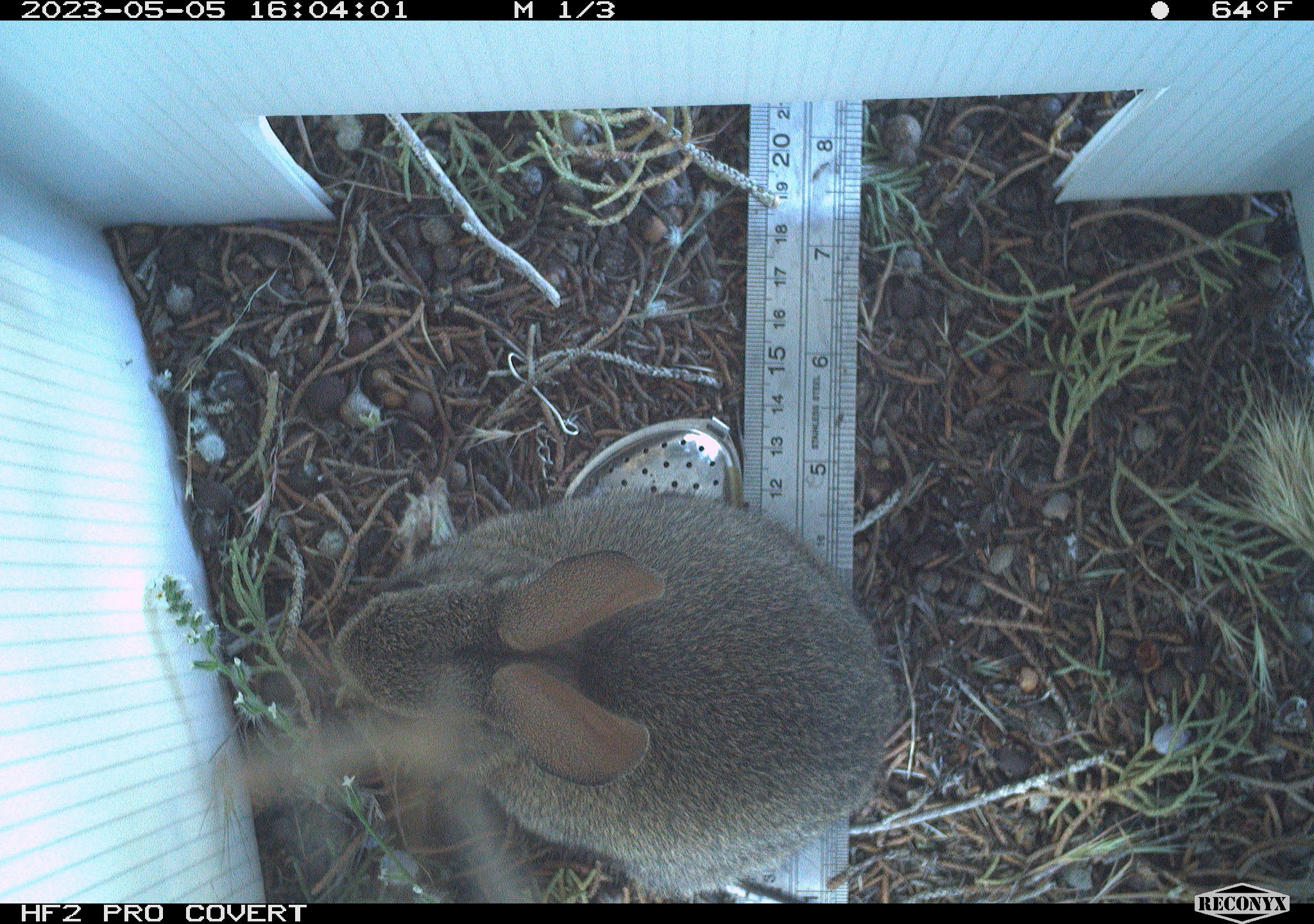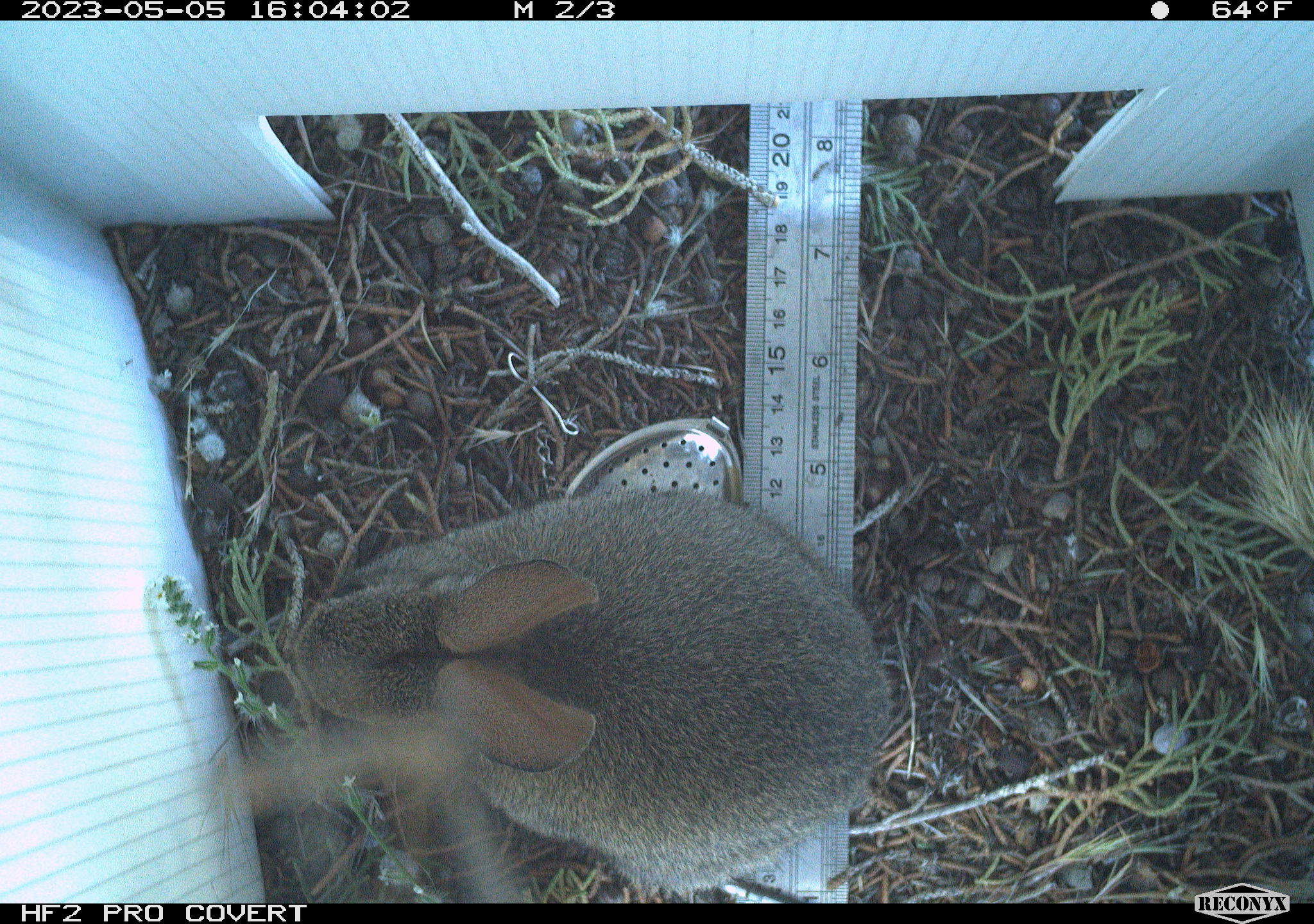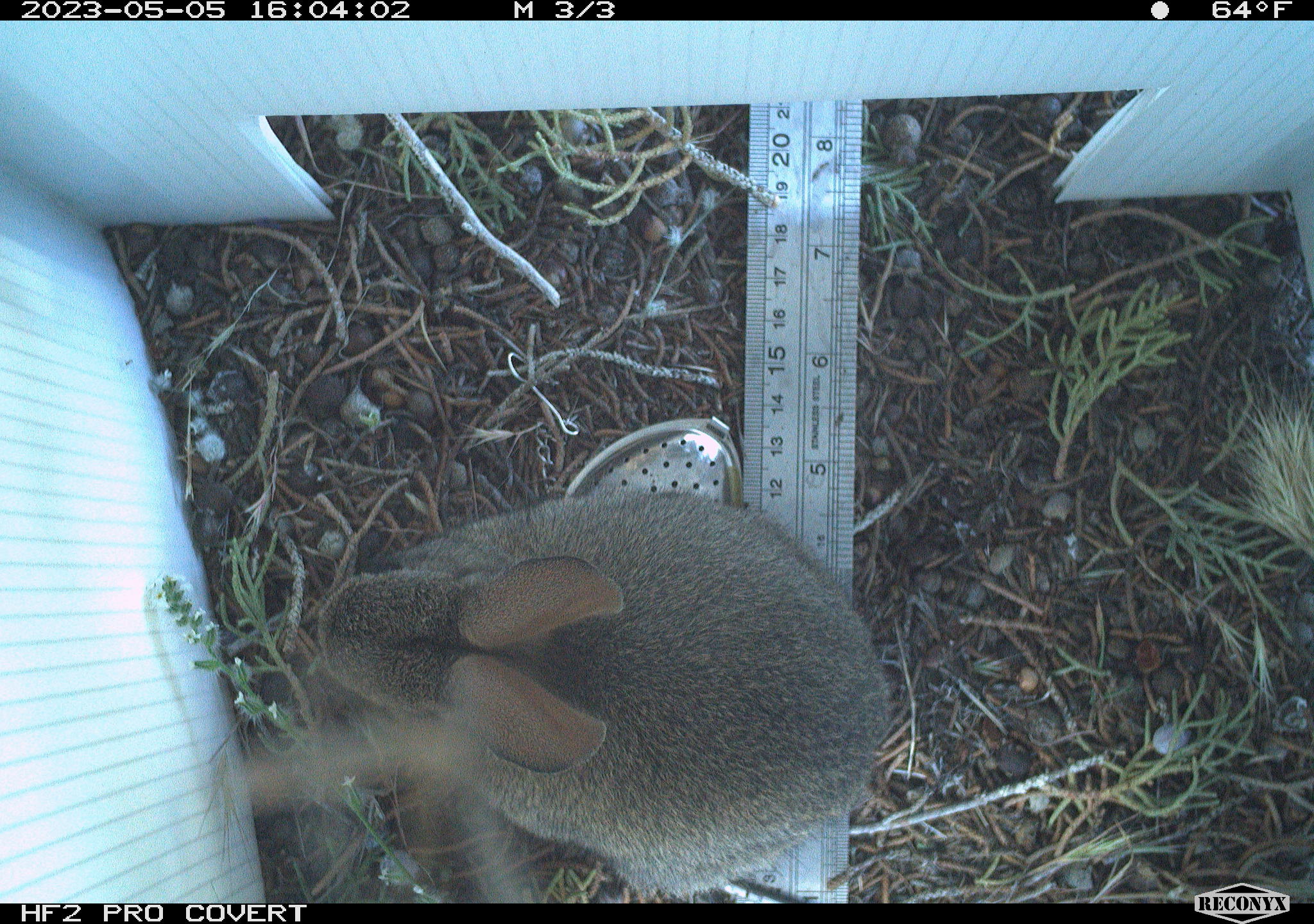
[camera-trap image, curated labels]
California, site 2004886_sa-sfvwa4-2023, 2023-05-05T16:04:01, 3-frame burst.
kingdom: Animalia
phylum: Chordata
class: Mammalia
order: Lagomorpha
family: Leporidae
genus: Sylvilagus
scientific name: Sylvilagus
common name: cottontail rabbits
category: sylvilagus species